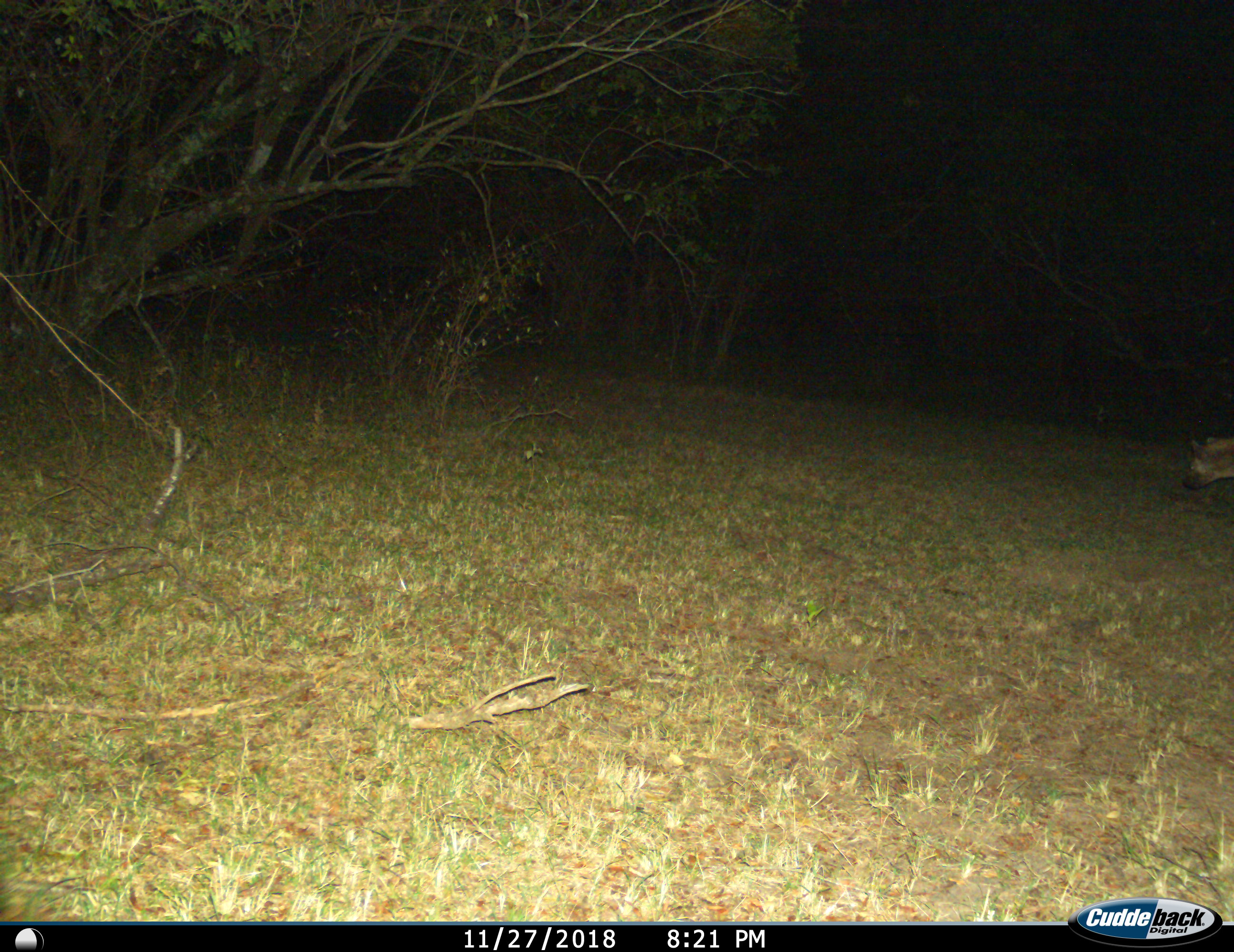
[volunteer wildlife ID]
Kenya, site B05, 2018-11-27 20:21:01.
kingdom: Animalia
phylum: Chordata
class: Mammalia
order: Carnivora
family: Hyaenidae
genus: Crocuta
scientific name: Crocuta crocuta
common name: spotted hyena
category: hyenaspotted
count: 1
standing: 22%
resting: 0%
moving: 78%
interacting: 0%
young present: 0%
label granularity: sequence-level